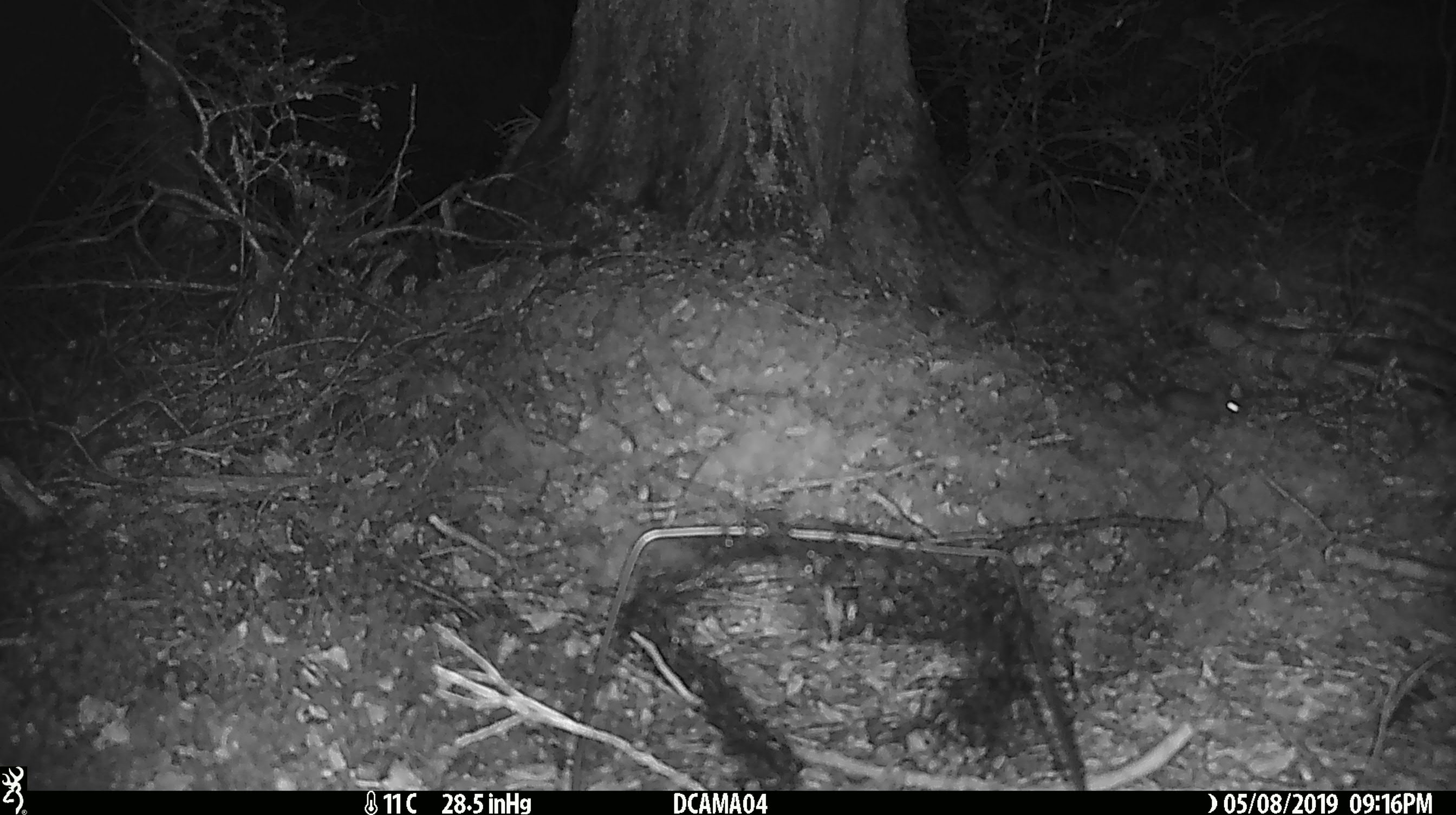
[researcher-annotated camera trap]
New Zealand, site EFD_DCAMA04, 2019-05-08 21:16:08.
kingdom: Animalia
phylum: Chordata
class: Mammalia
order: Rodentia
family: Muridae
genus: Mus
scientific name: Mus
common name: mouse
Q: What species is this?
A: Mouse (Mus).